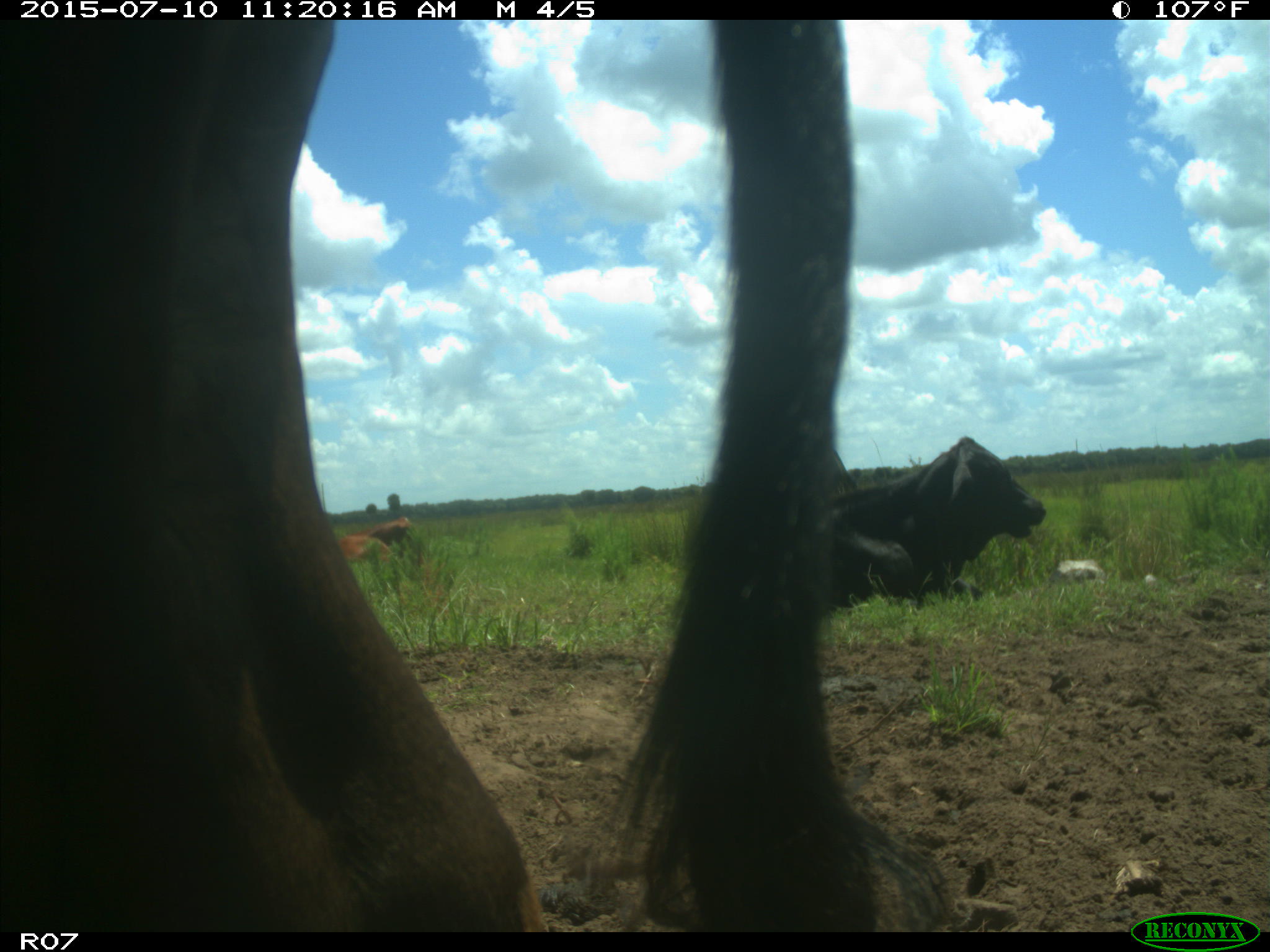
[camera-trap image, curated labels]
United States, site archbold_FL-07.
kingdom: Animalia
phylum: Chordata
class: Mammalia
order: Artiodactyla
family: Bovidae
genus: Bos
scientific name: Bos taurus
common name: domestic cow